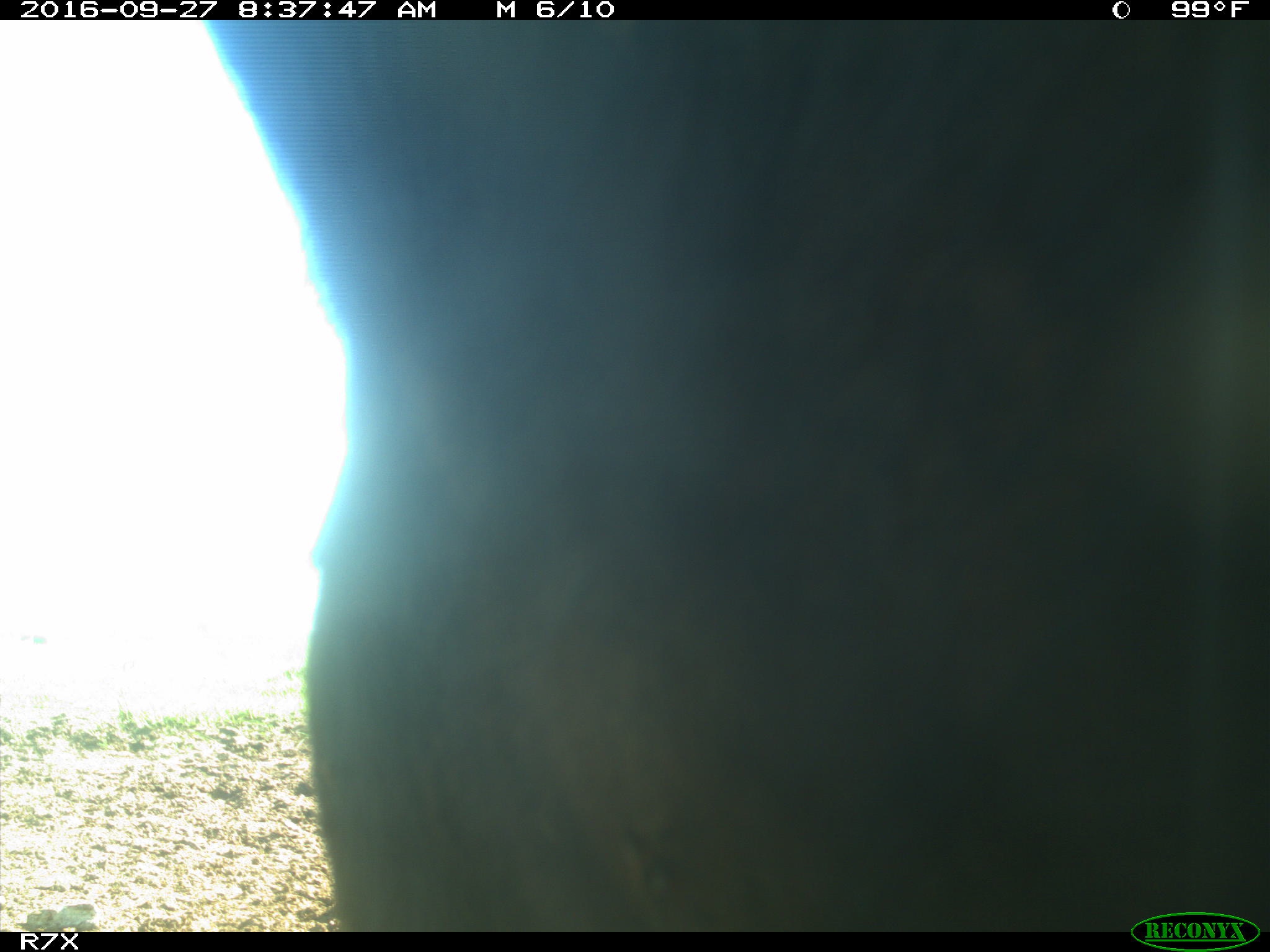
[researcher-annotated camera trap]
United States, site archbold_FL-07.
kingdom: Animalia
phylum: Chordata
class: Mammalia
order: Artiodactyla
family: Bovidae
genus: Bos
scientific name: Bos taurus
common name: domestic cow